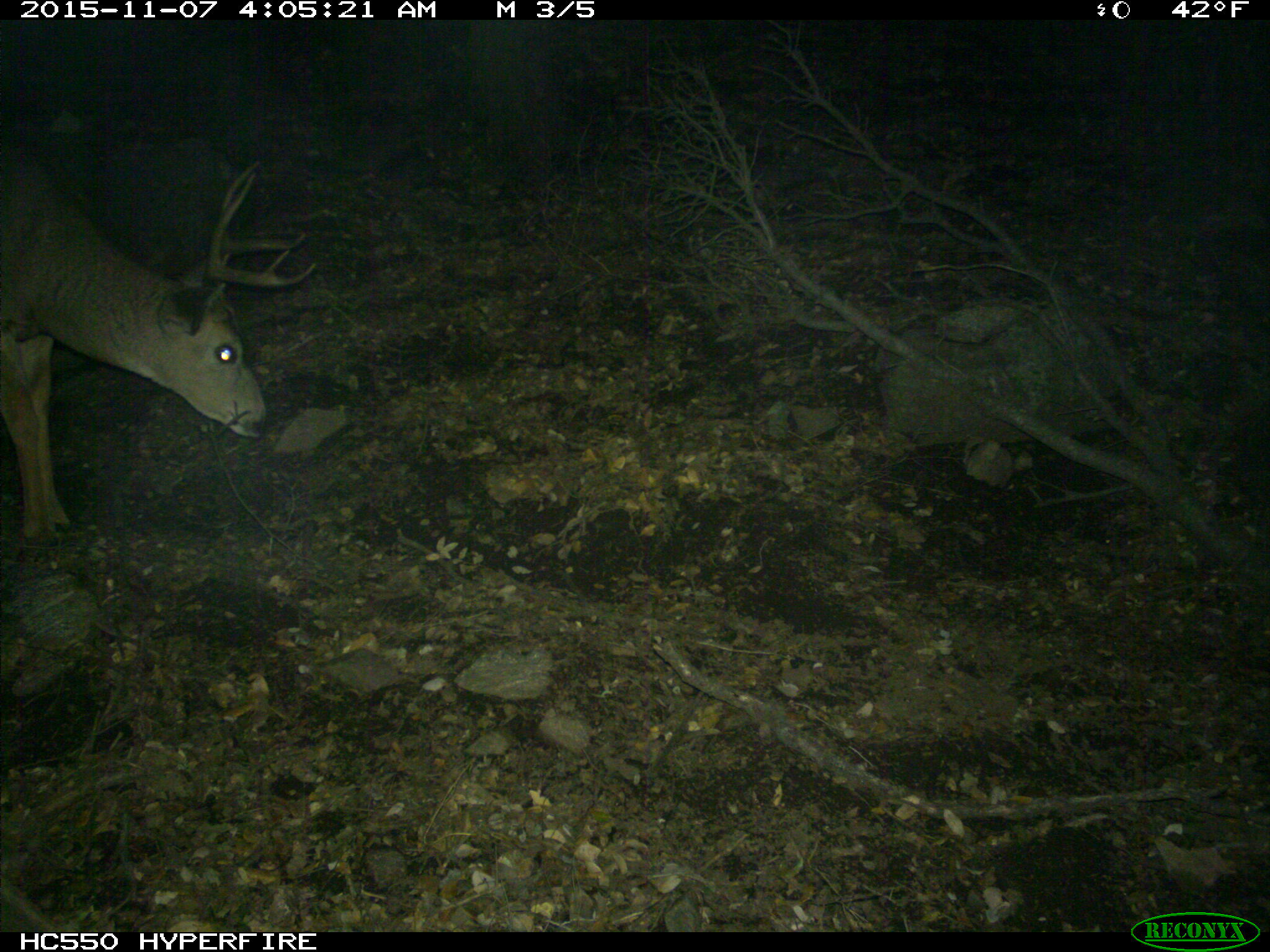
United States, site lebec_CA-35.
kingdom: Animalia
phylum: Chordata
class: Mammalia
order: Artiodactyla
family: Cervidae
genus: Odocoileus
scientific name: Odocoileus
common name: deer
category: unidentified deer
Unidentified deer (deer) (Odocoileus).